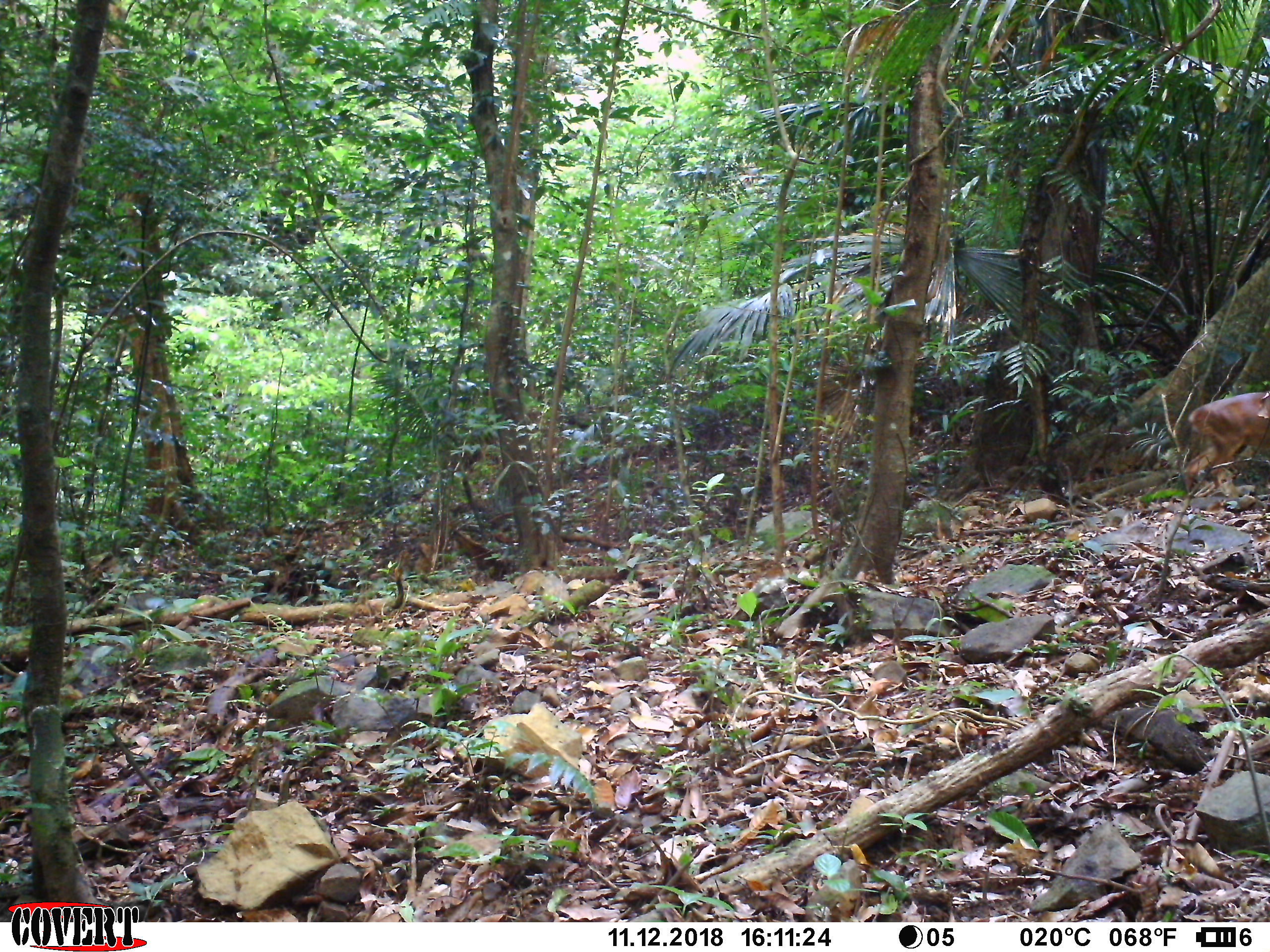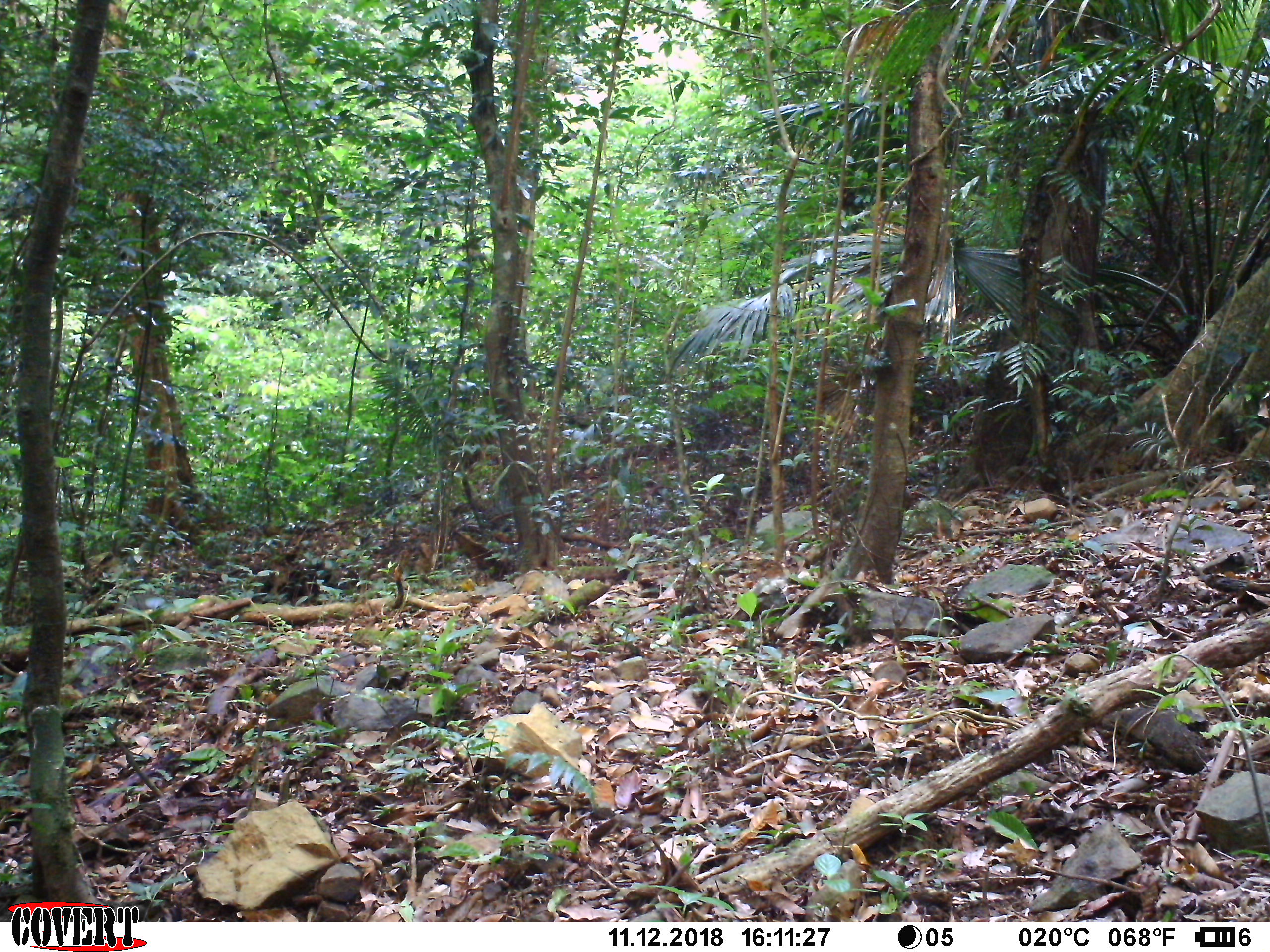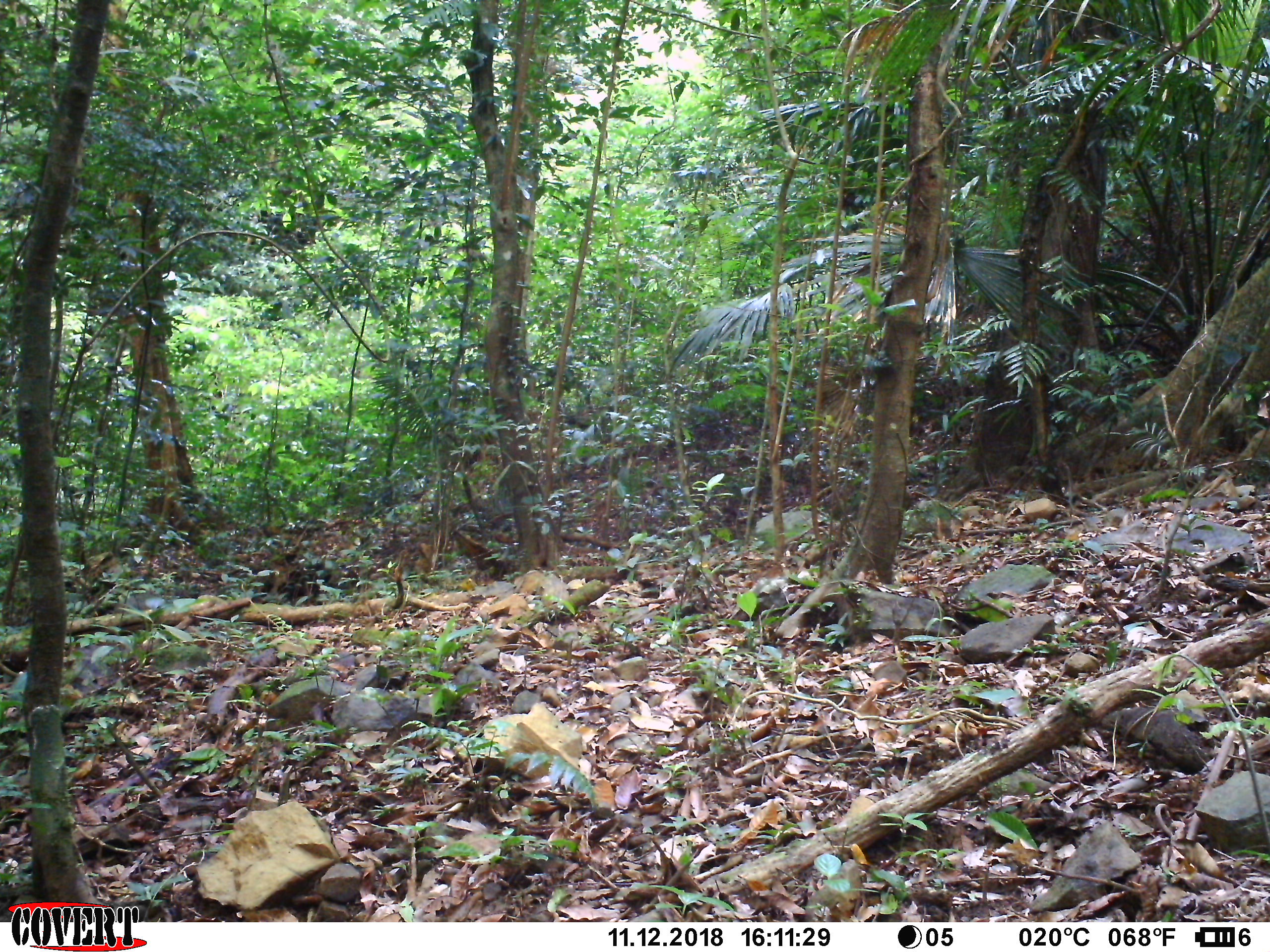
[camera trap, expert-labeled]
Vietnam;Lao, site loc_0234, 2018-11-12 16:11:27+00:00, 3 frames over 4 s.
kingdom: Animalia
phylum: Chordata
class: Mammalia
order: Artiodactyla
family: Cervidae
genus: Muntiacus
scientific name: Muntiacus vuquangensis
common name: large-antlered muntjac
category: large antlered muntjac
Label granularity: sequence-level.